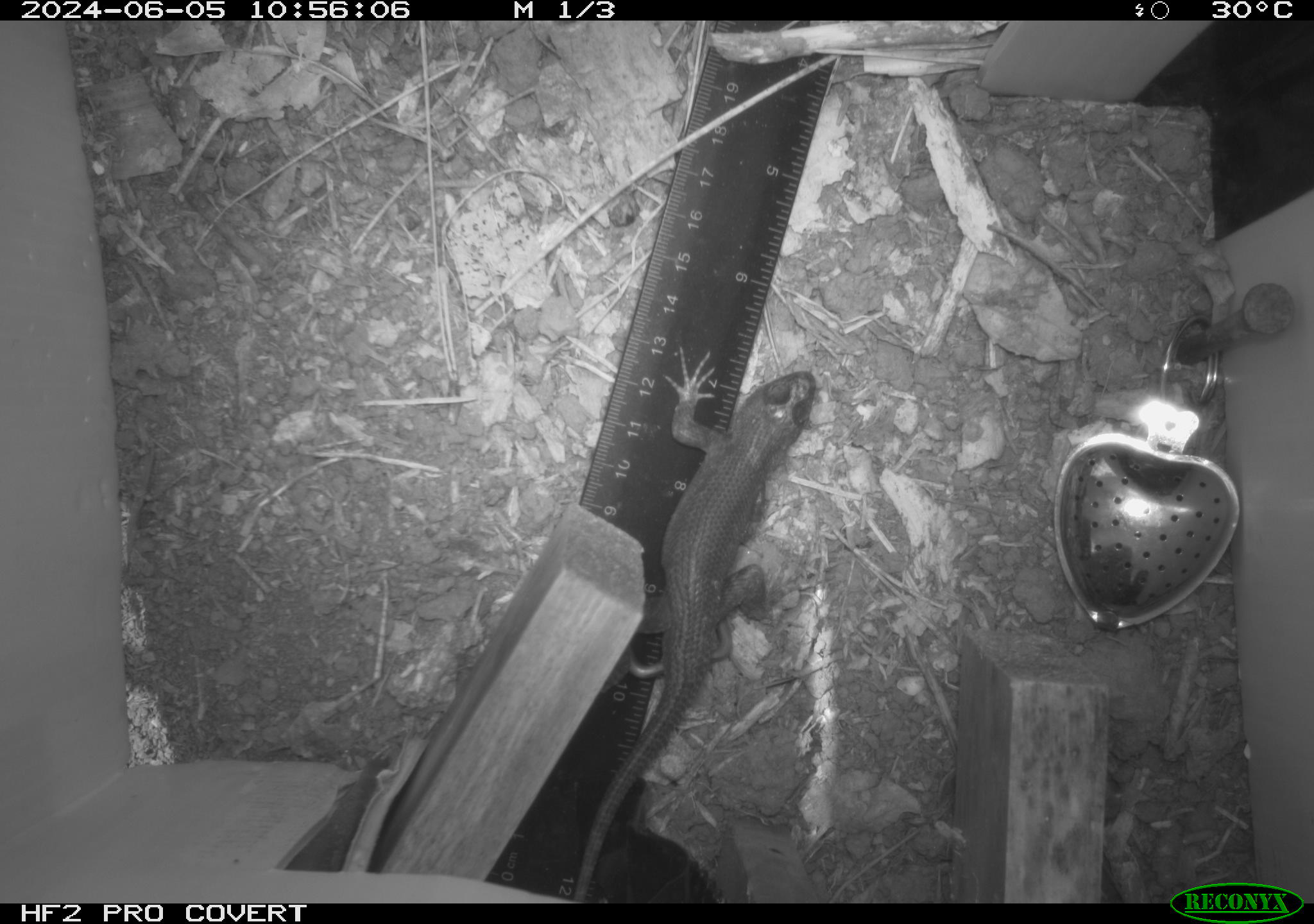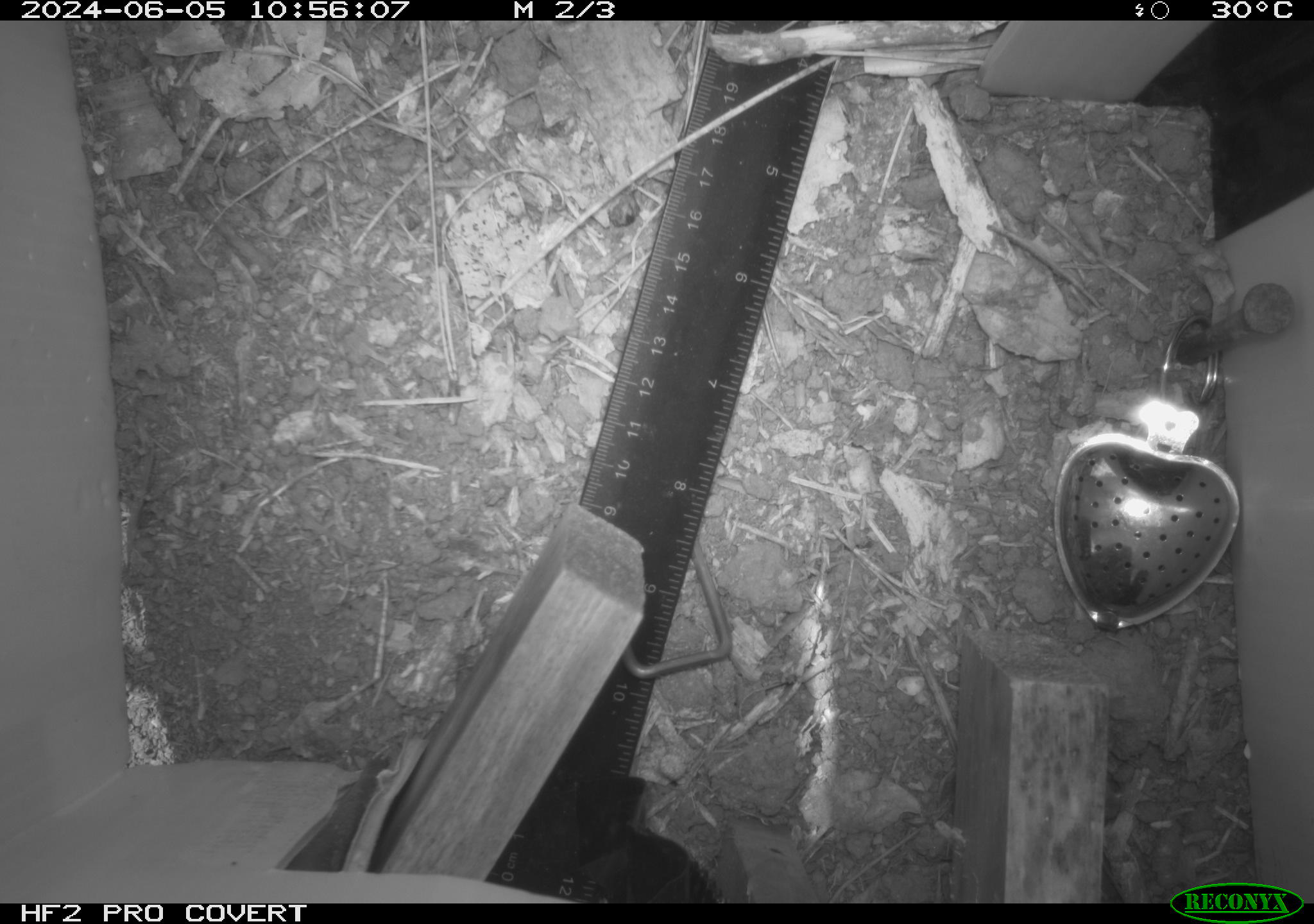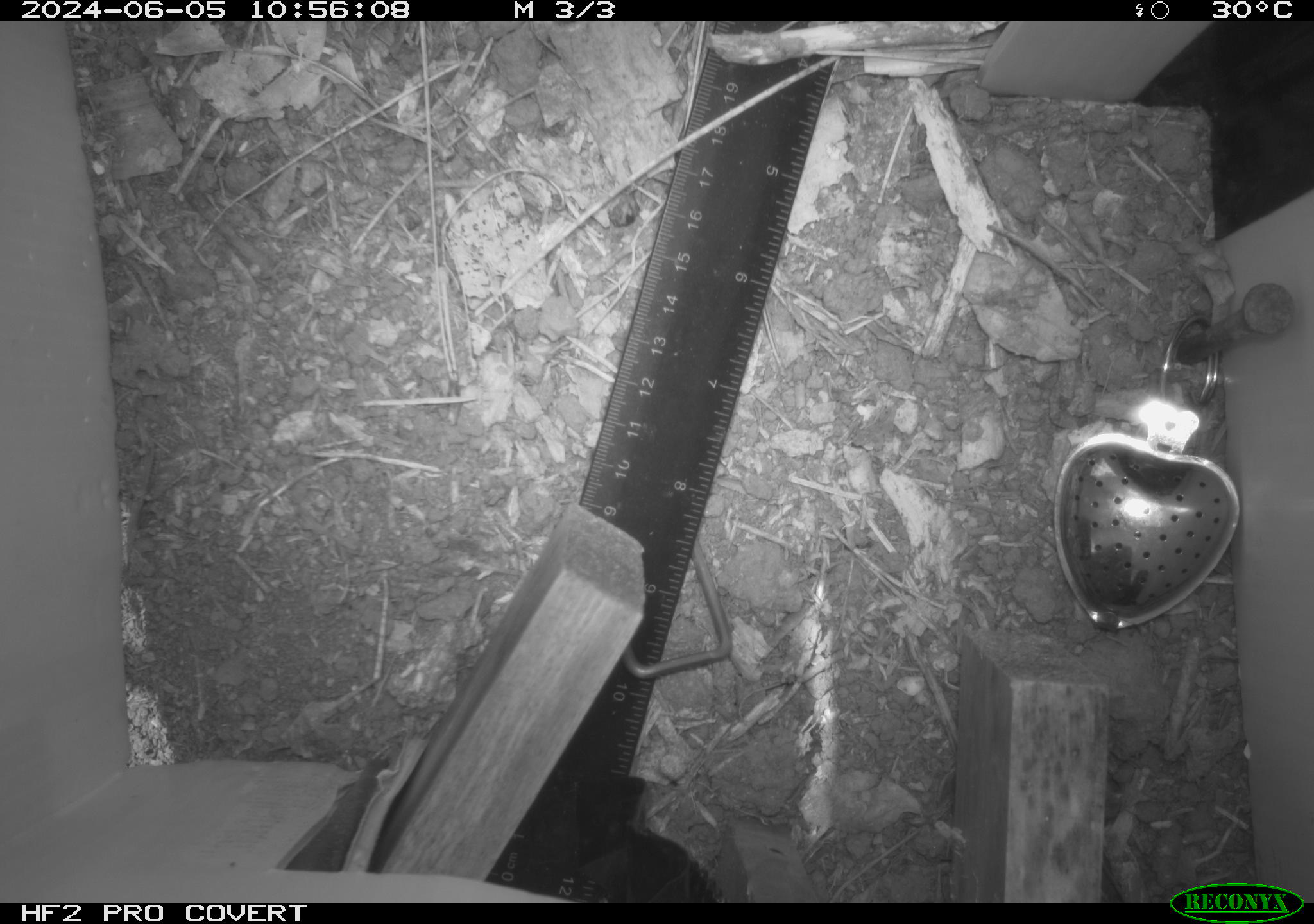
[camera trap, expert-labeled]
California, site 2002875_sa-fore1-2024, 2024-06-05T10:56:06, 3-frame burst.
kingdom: Animalia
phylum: Chordata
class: Reptilia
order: Squamata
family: Phrynosomatidae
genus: Sceloporus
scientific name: Sceloporus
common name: spiny lizards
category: sceloporus species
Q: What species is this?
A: Sceloporus species (spiny lizards) (Sceloporus).